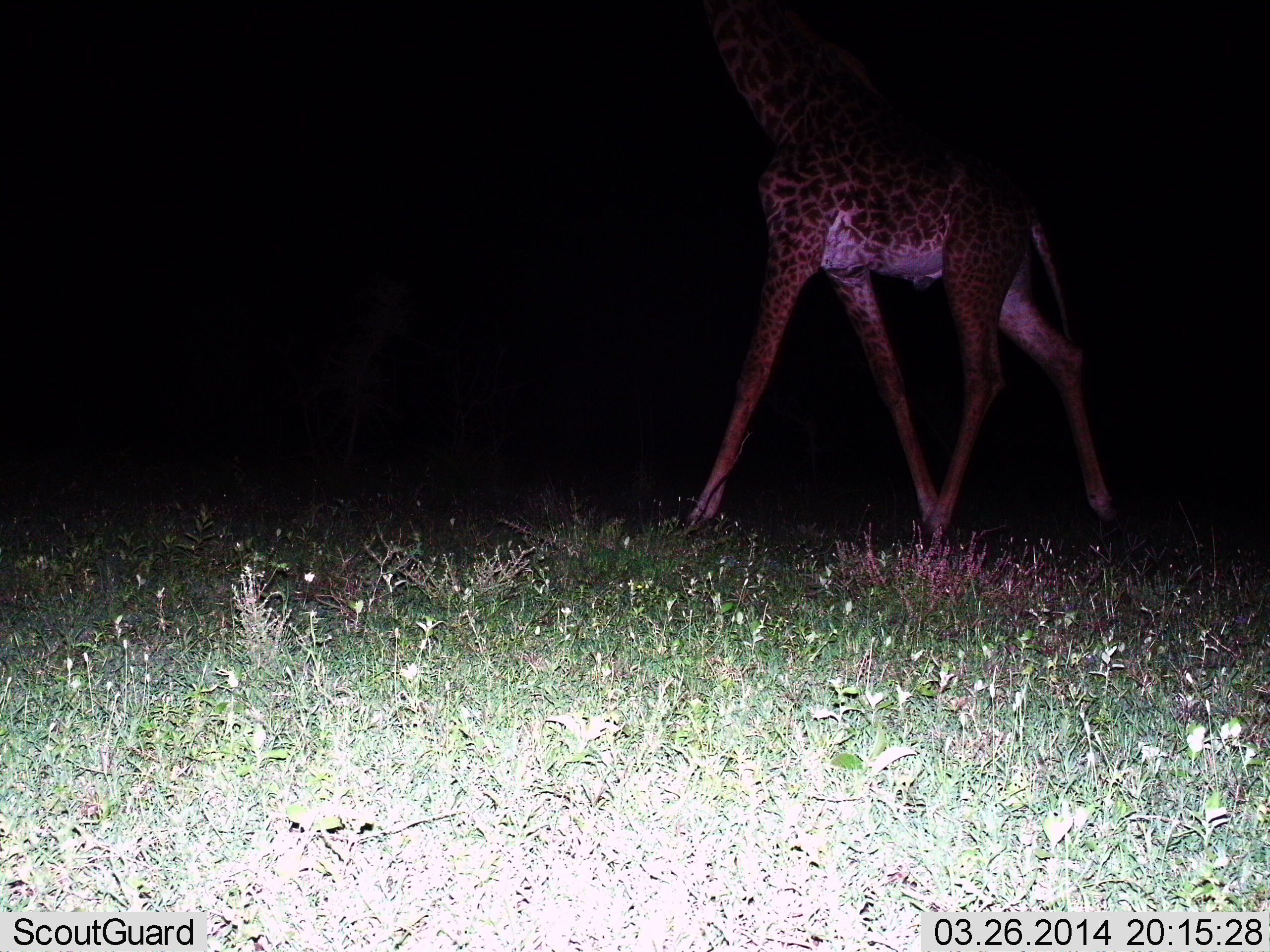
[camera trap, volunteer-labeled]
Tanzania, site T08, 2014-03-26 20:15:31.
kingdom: Animalia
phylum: Chordata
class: Mammalia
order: Artiodactyla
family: Giraffidae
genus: Giraffa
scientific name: Giraffa camelopardalis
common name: giraffe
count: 1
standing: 0%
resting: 0%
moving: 100%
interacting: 0%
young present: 0%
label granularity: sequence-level